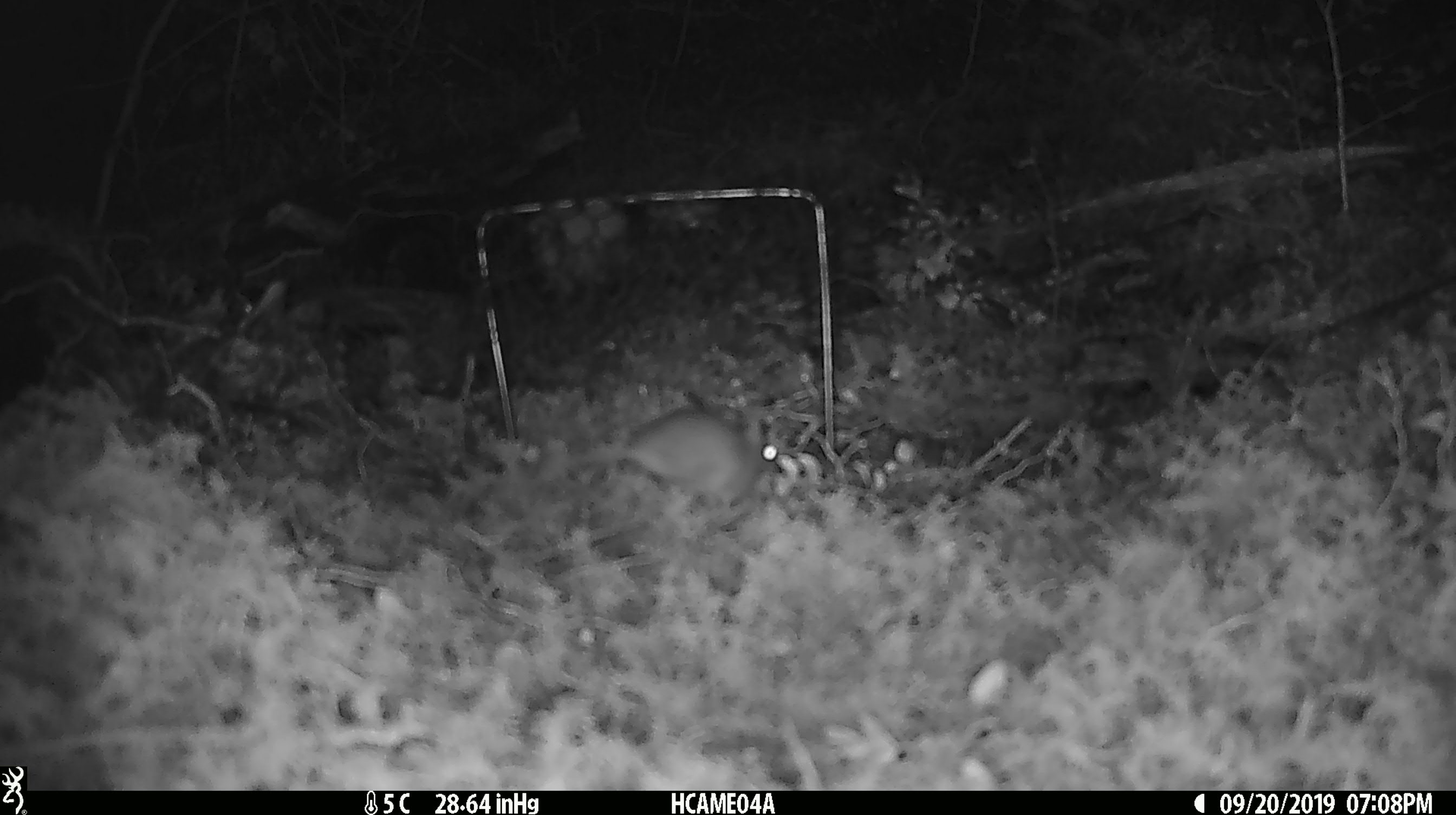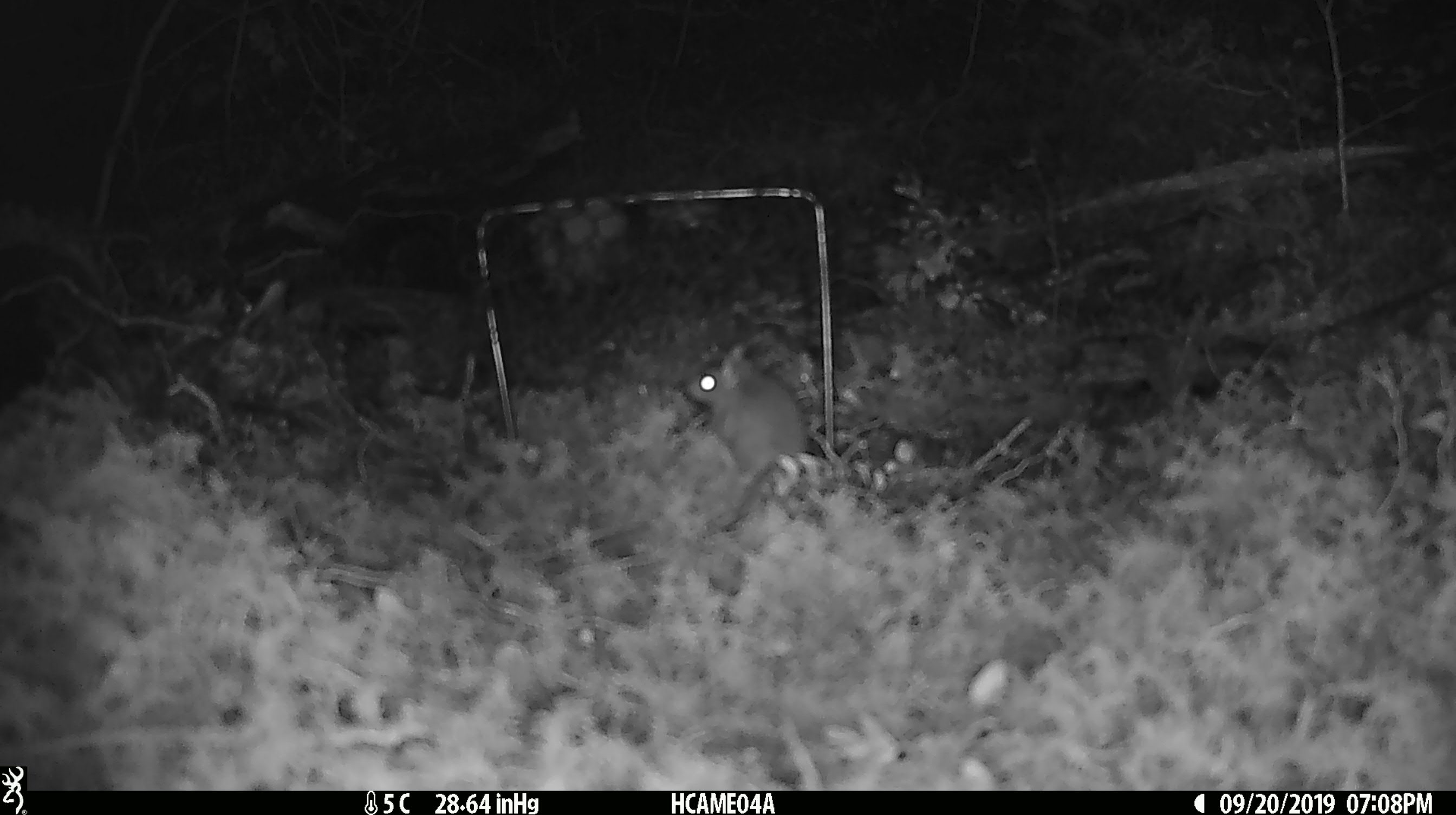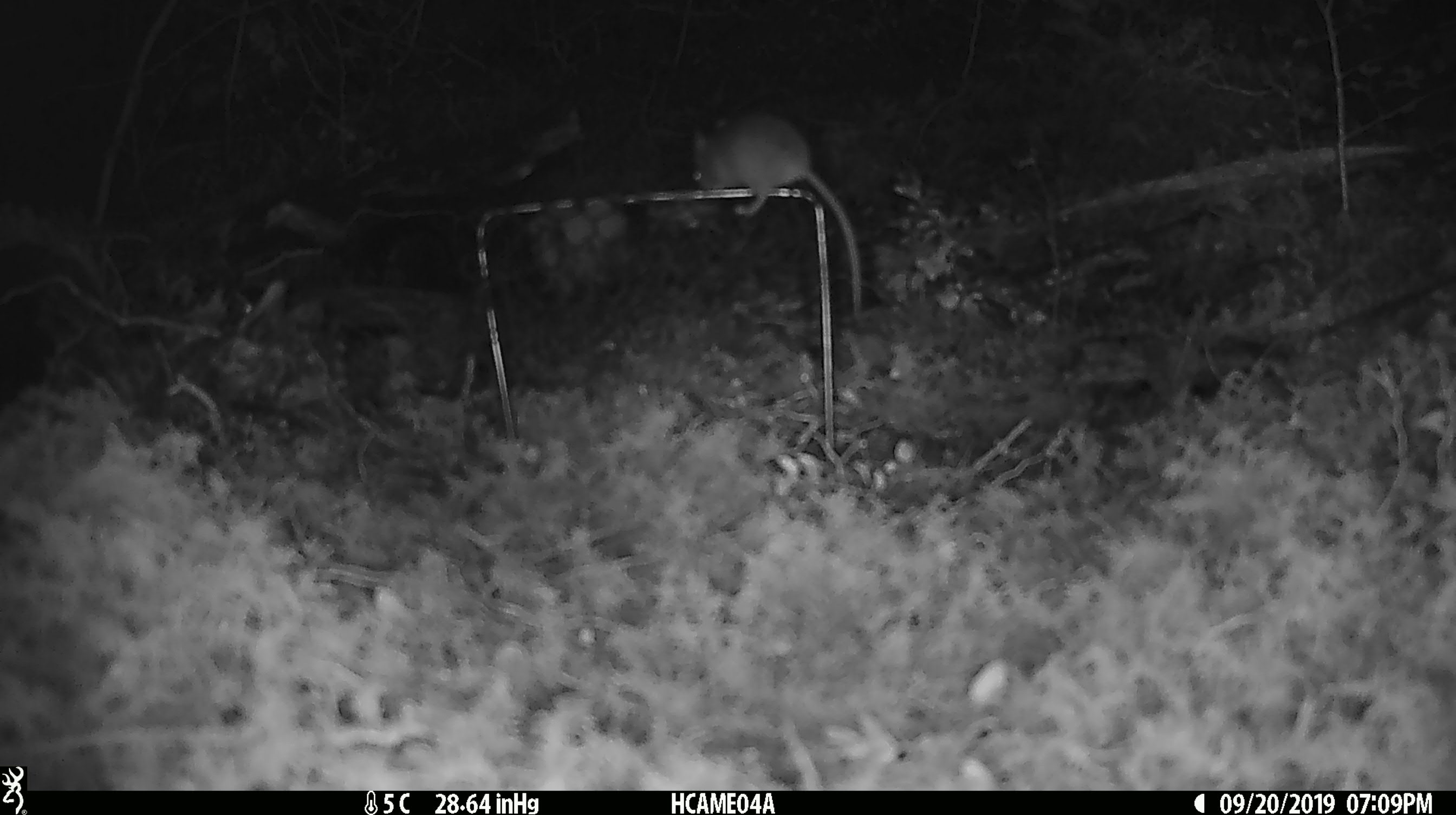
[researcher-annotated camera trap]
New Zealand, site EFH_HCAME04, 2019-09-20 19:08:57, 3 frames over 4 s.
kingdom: Animalia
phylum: Chordata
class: Mammalia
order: Rodentia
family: Muridae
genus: Mus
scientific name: Mus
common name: mouse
Mouse (Mus).